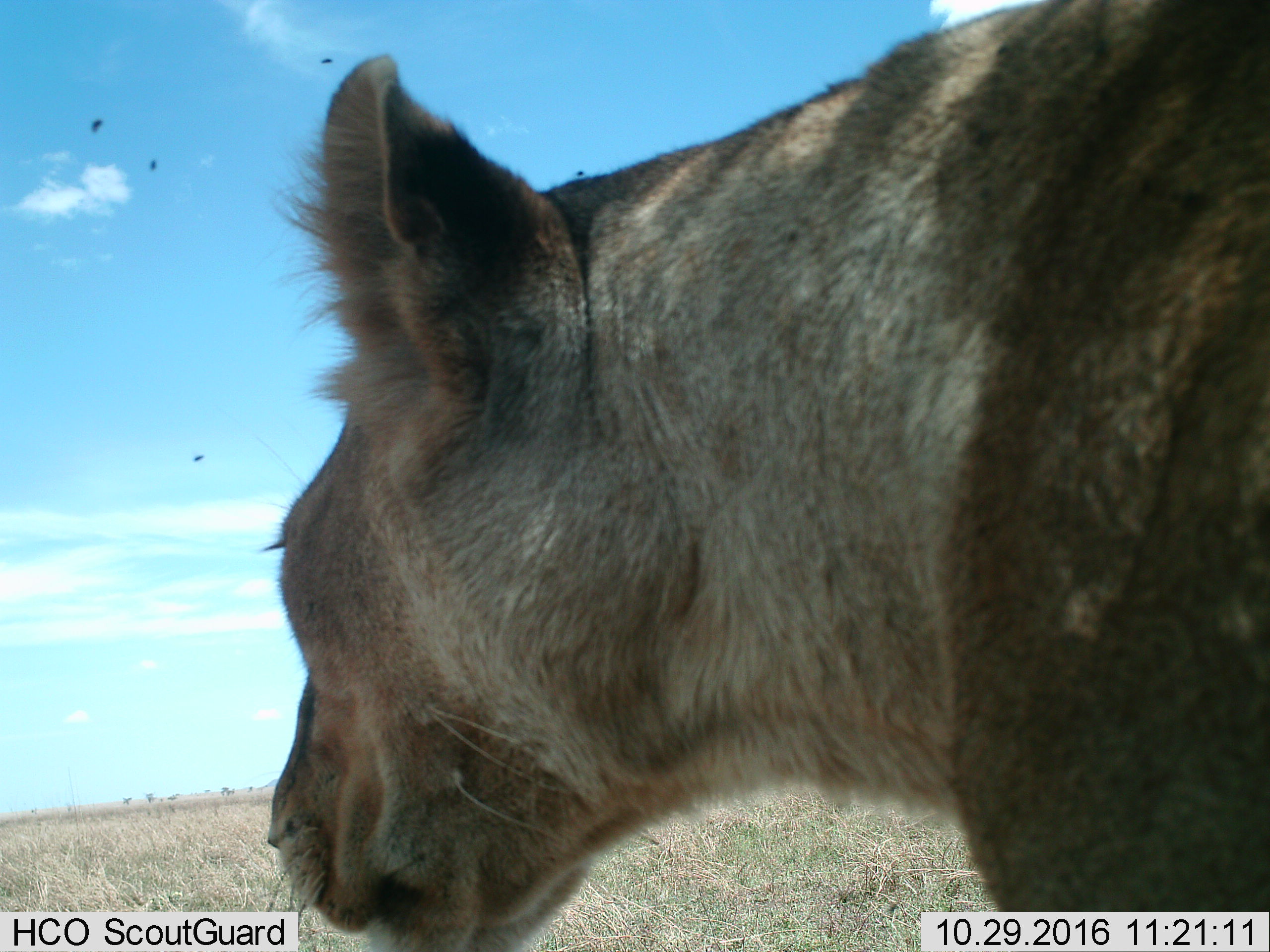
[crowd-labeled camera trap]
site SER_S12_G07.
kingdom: Animalia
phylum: Chordata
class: Mammalia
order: Carnivora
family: Felidae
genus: Panthera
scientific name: Panthera leo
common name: lion female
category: lionfemale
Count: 1.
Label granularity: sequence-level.